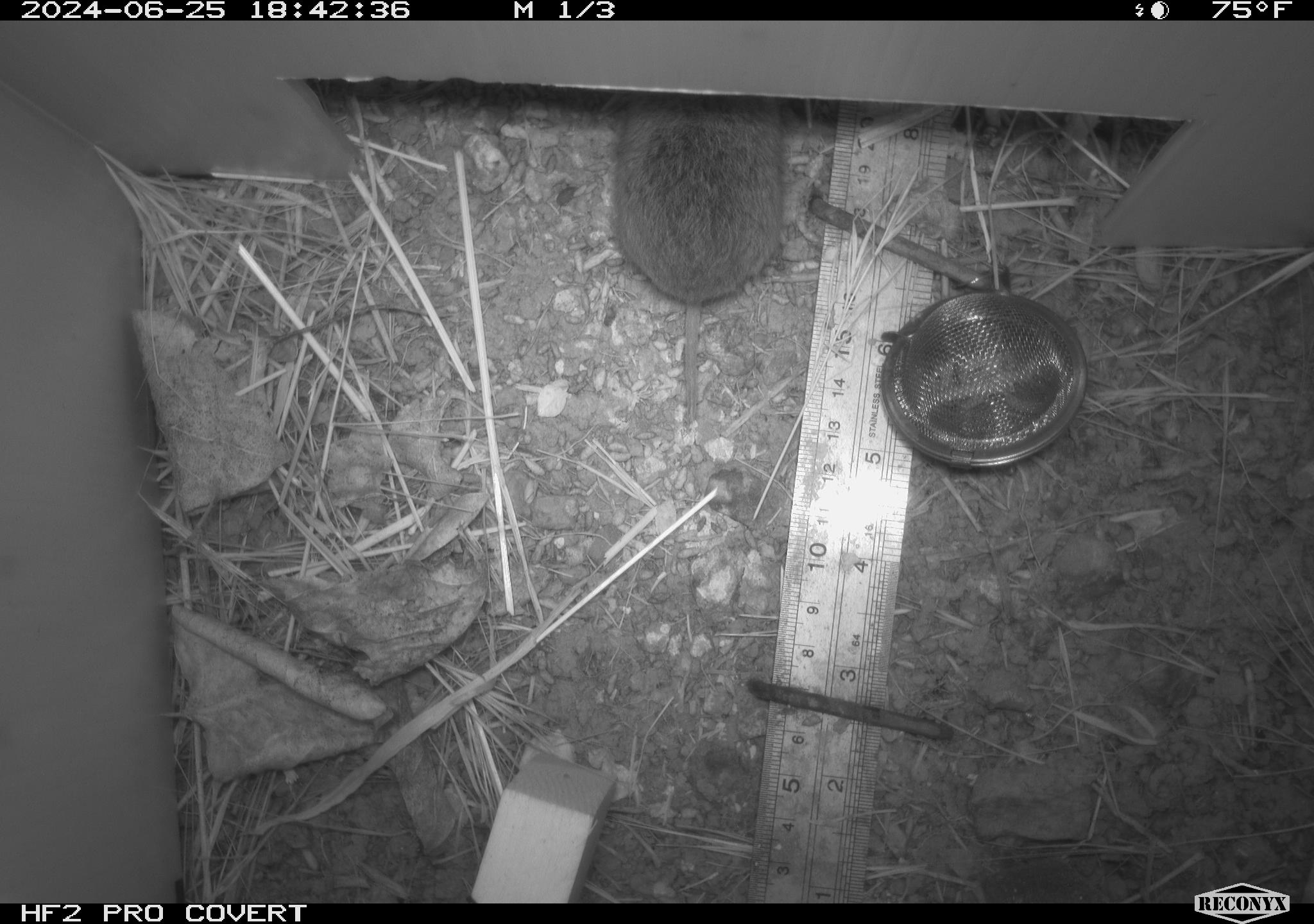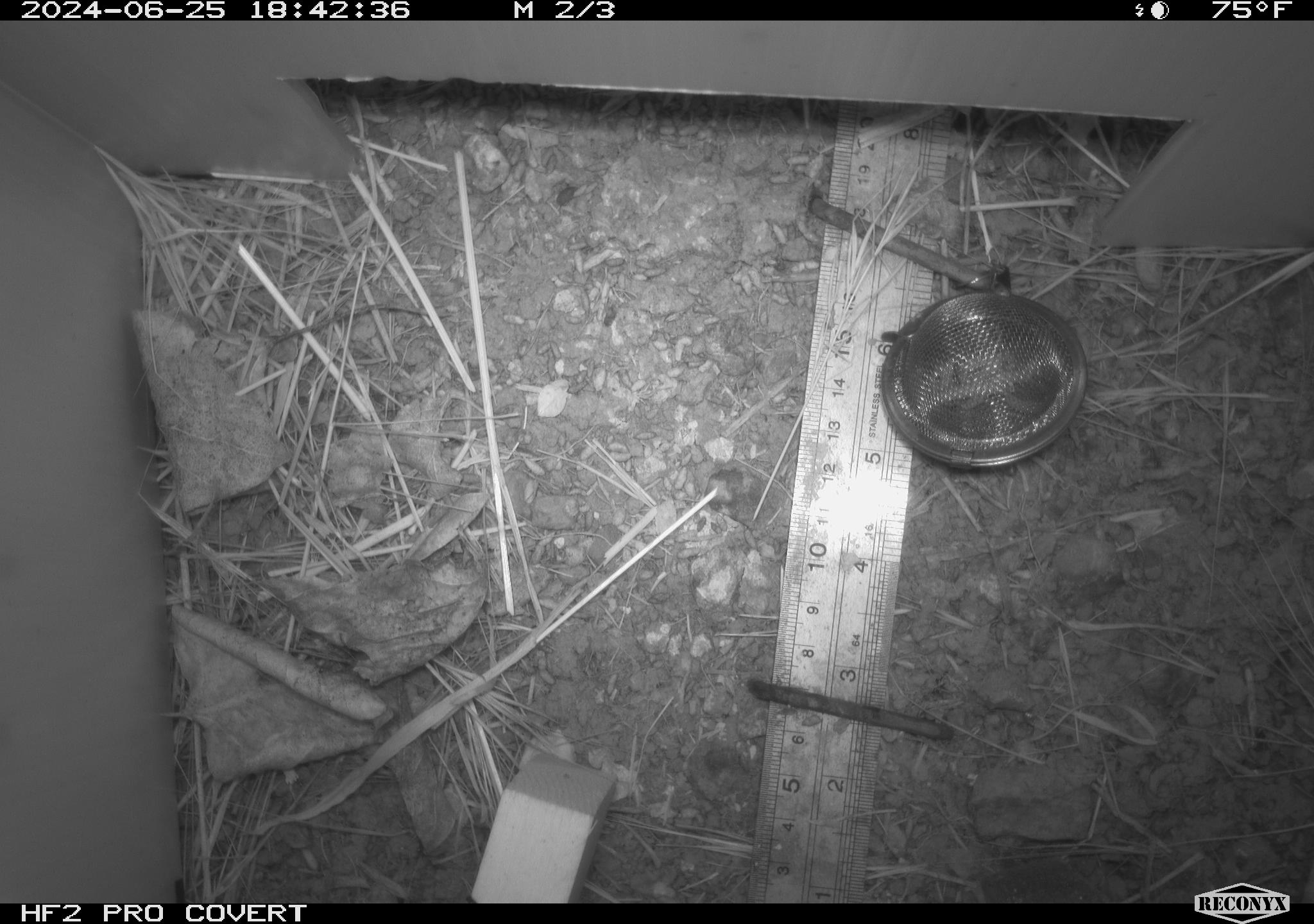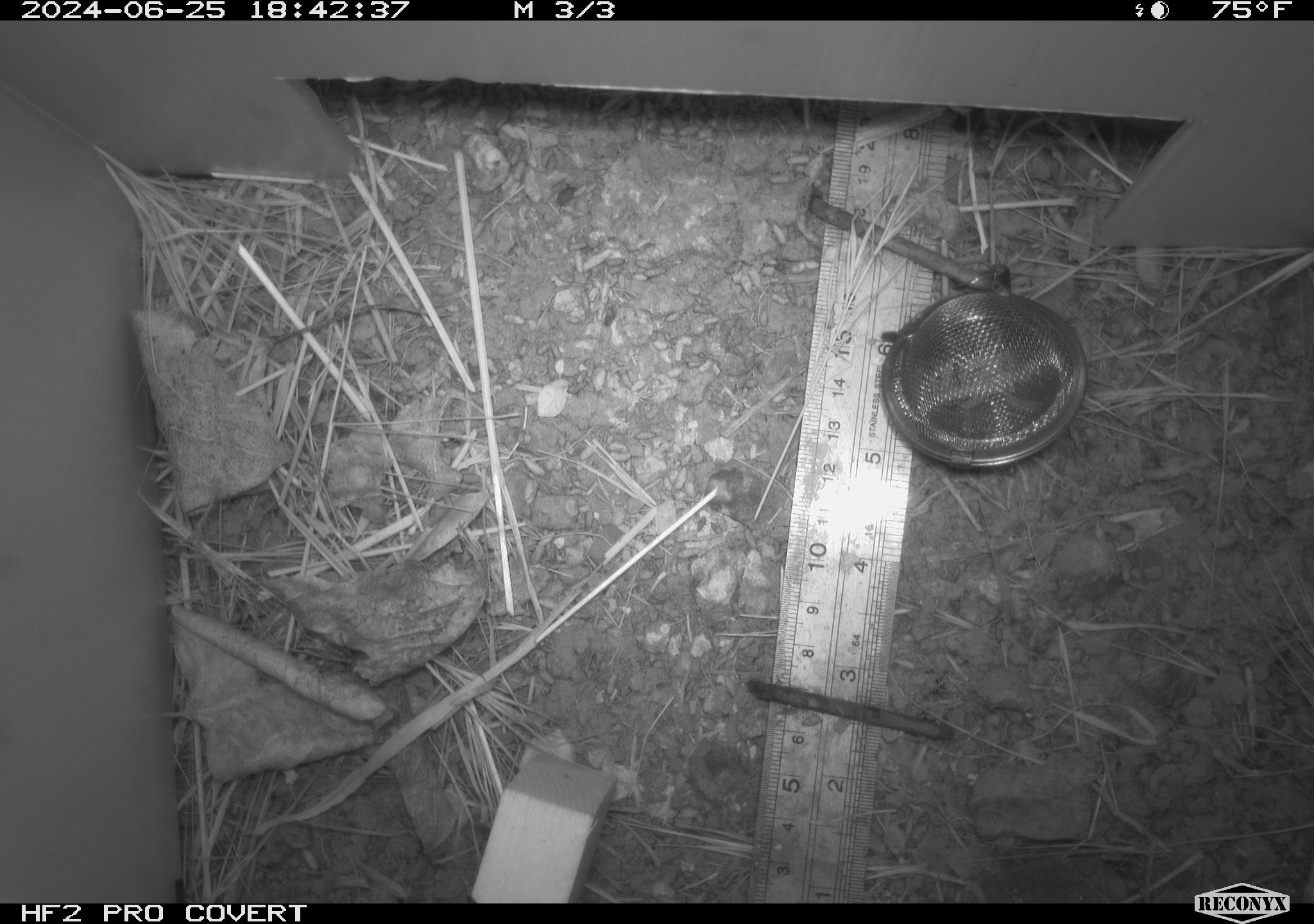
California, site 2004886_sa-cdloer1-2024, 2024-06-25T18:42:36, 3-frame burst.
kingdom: Animalia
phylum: Chordata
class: Mammalia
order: Rodentia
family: Cricetidae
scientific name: Arvicolinae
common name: voles, lemmings, and muskrats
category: arvicolinae subfamily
Arvicolinae subfamily (voles, lemmings, and muskrats) (Arvicolinae).